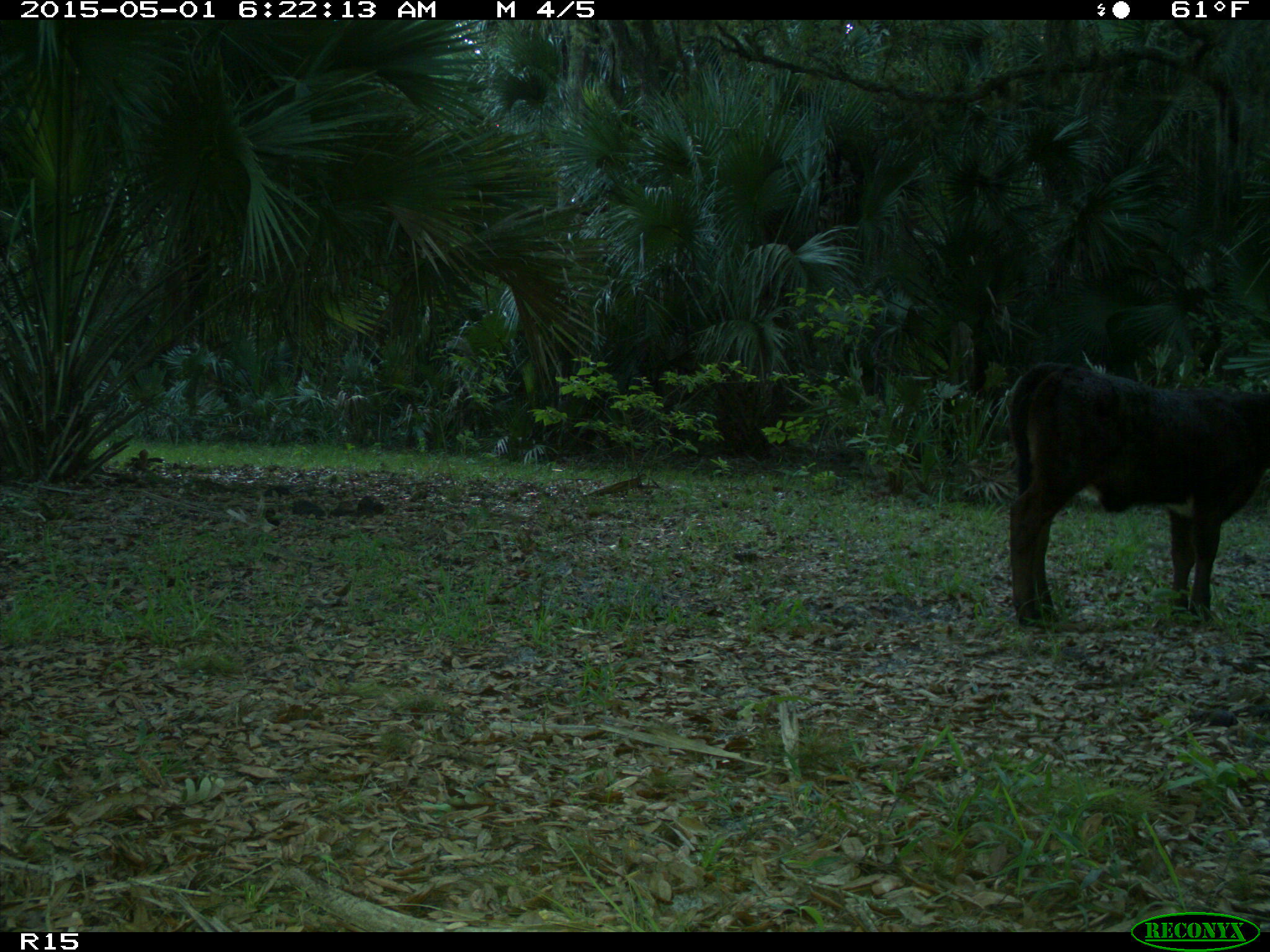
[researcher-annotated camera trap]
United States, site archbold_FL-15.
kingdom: Animalia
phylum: Chordata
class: Mammalia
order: Artiodactyla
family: Bovidae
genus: Bos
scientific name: Bos taurus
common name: domestic cow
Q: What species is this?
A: Bos taurus (domestic cow).